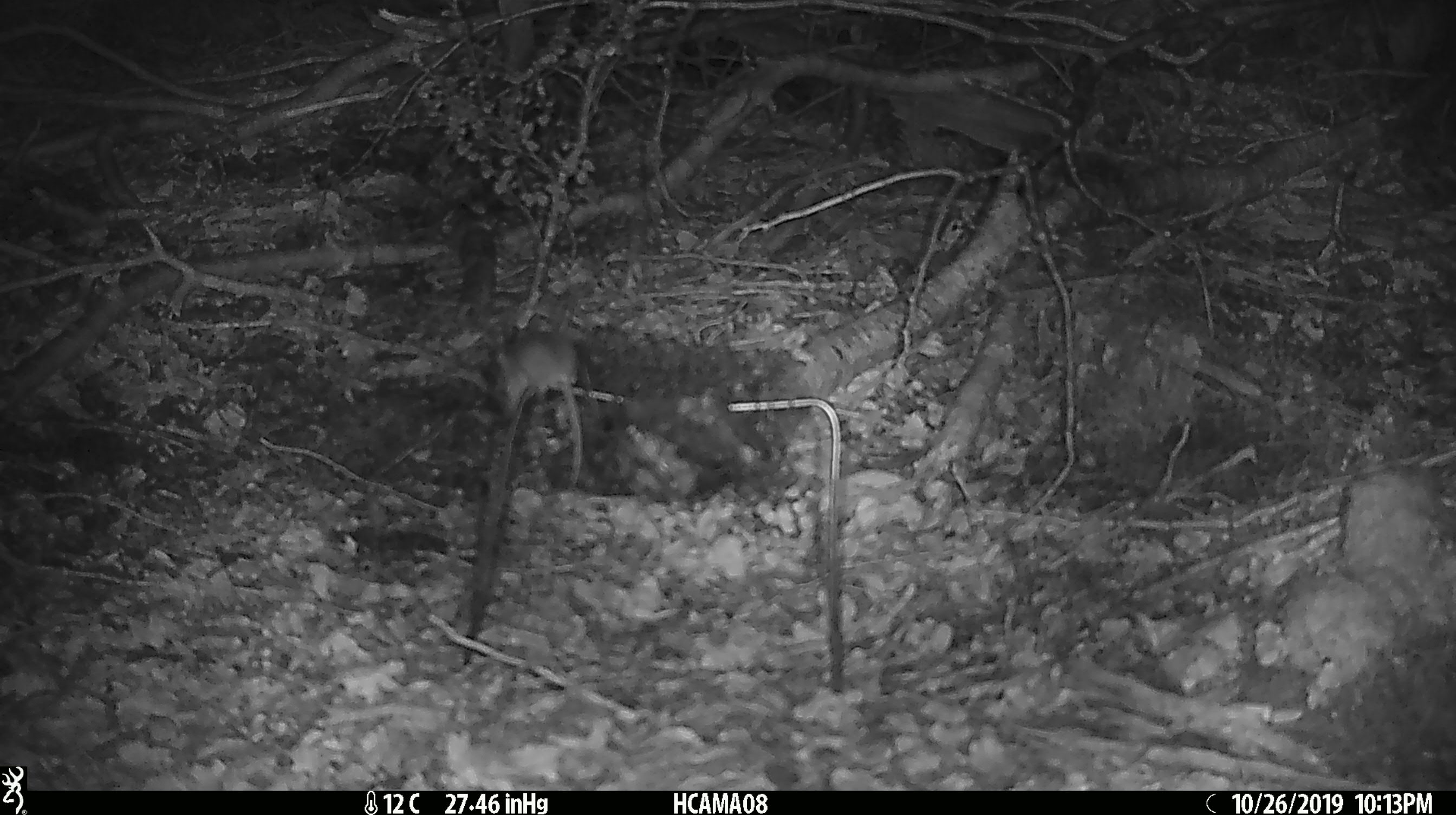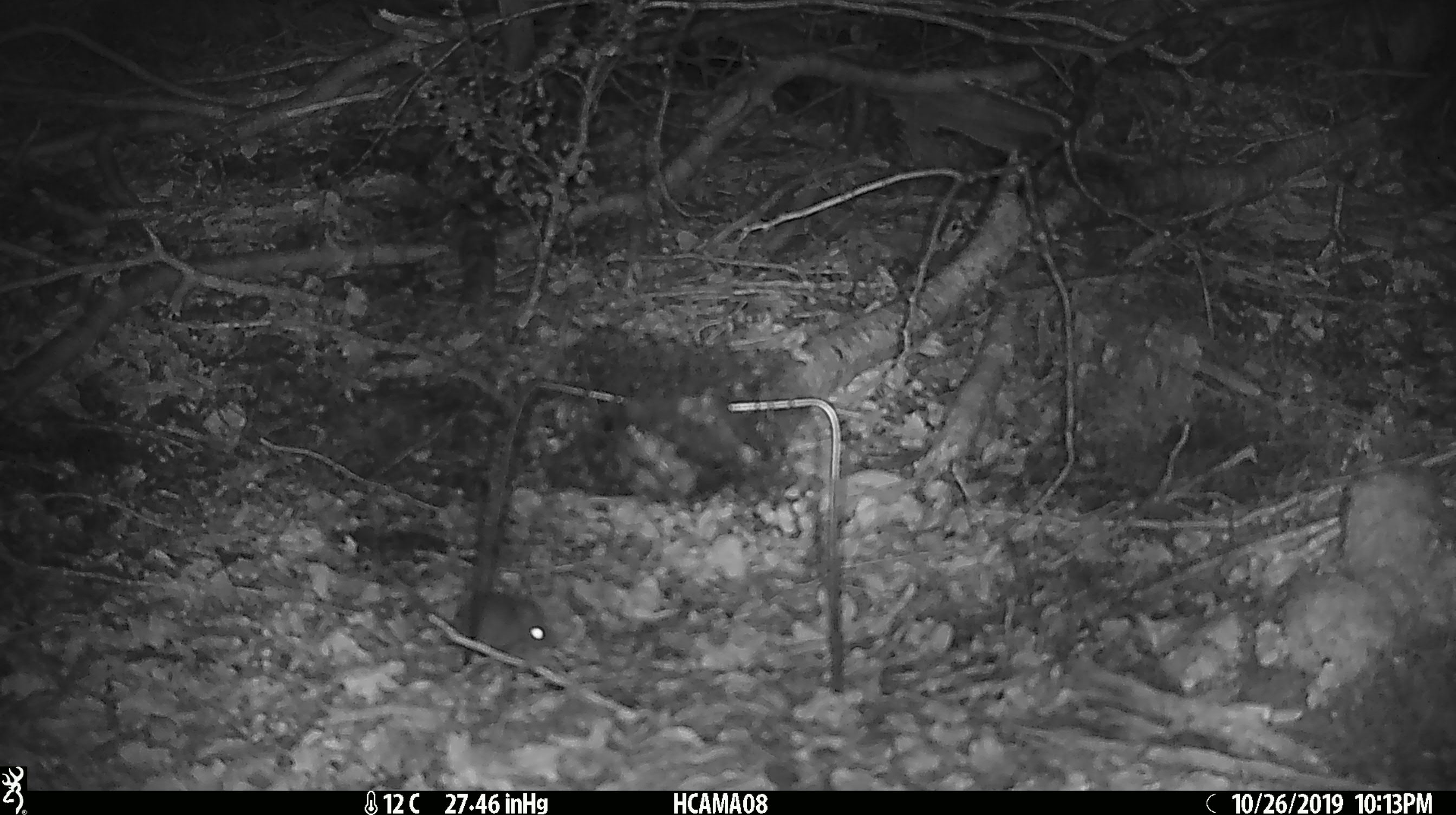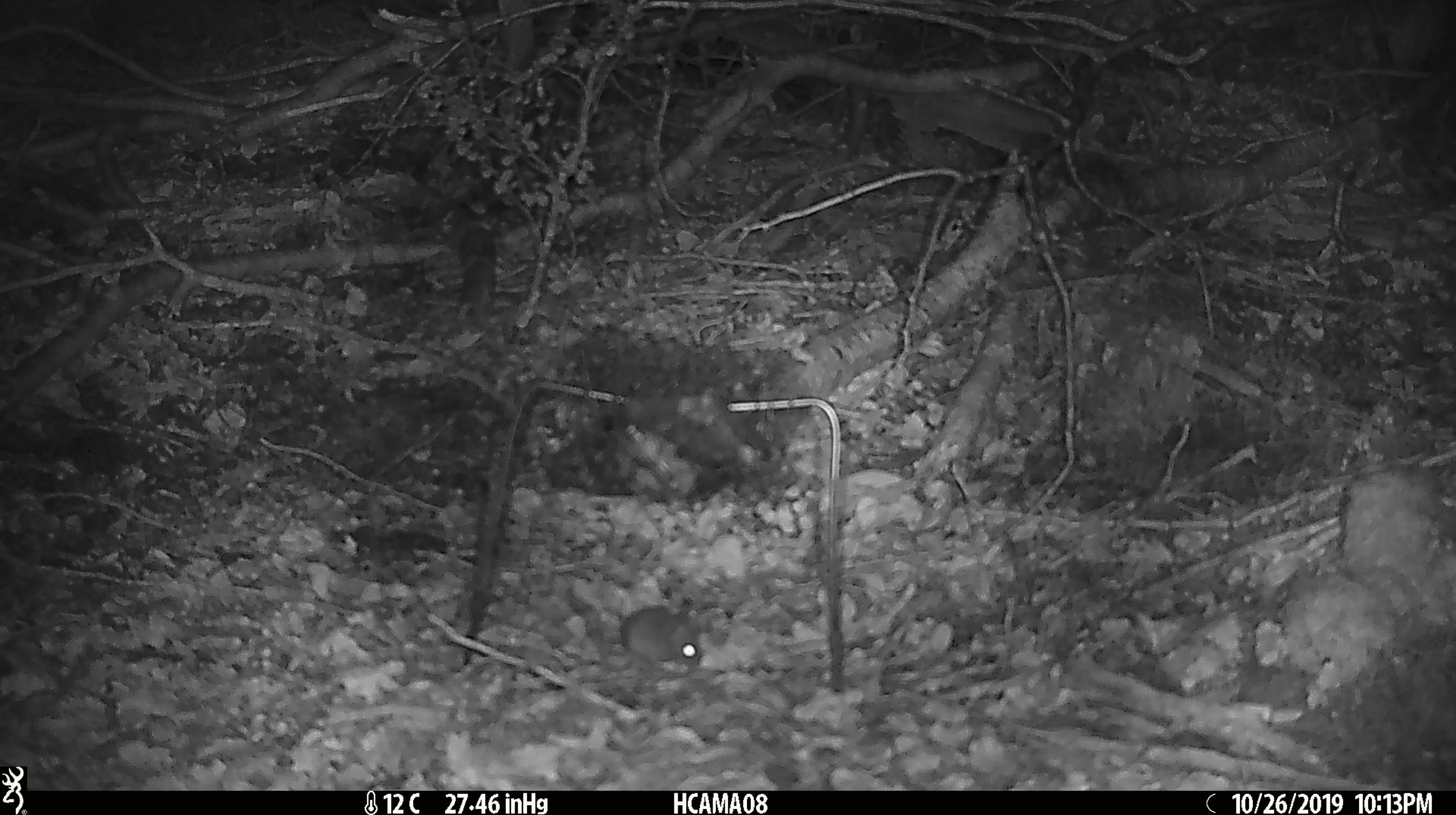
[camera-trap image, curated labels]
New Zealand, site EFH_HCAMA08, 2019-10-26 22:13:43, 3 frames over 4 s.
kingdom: Animalia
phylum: Chordata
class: Mammalia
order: Rodentia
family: Muridae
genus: Mus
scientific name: Mus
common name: mouse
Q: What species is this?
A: Mouse (Mus).